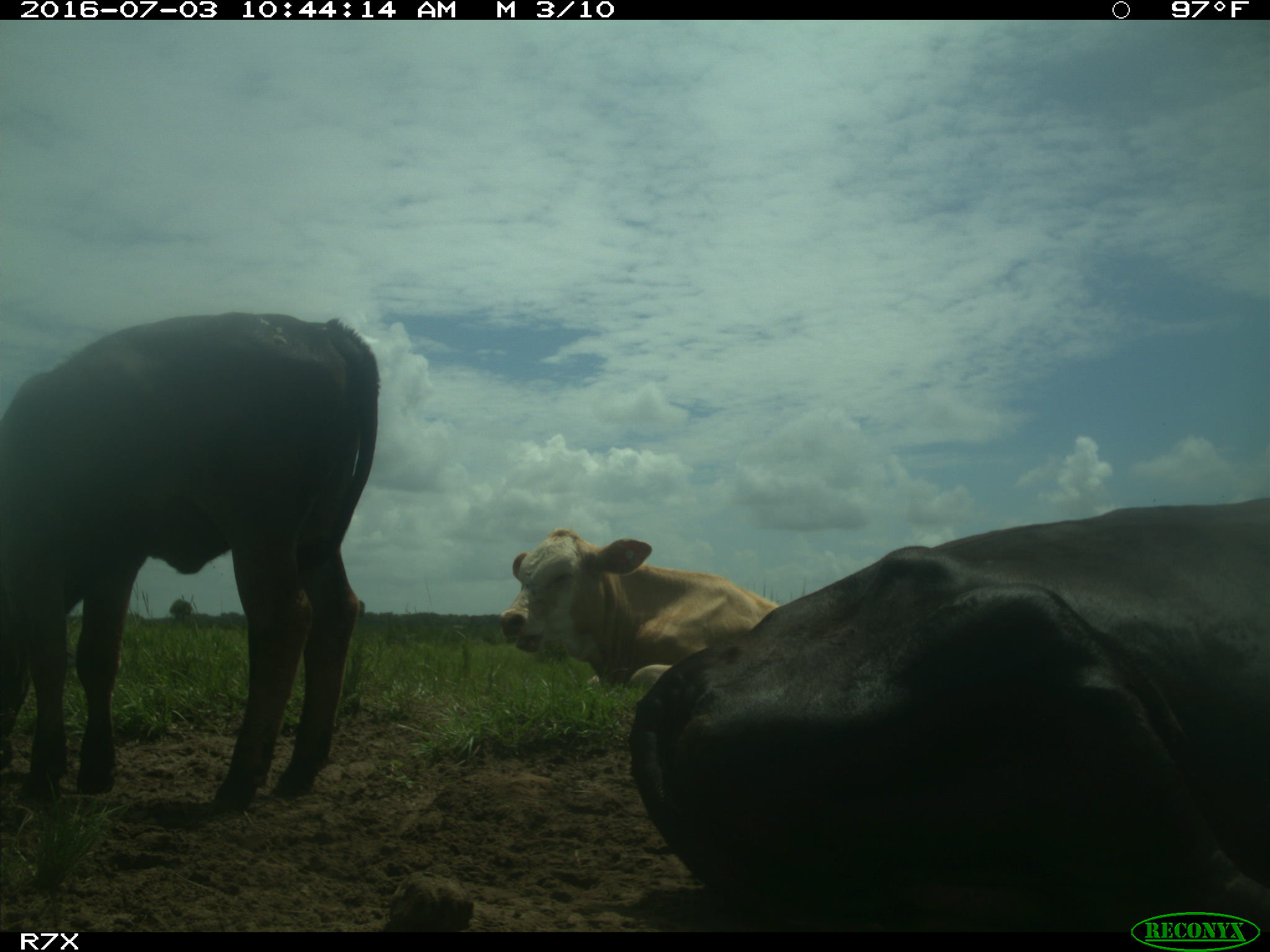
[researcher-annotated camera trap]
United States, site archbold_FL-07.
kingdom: Animalia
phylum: Chordata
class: Mammalia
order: Artiodactyla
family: Bovidae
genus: Bos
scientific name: Bos taurus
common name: domestic cow